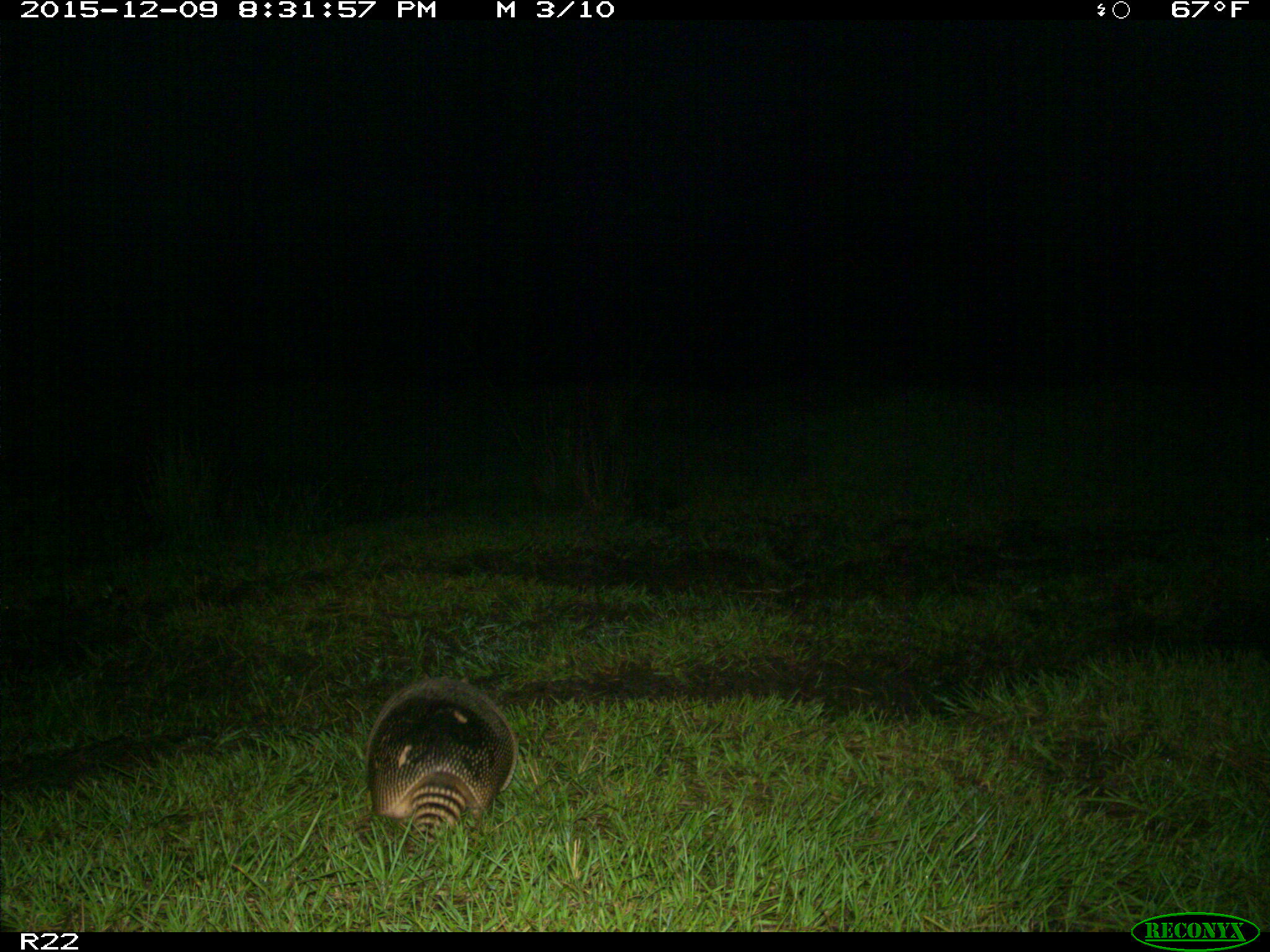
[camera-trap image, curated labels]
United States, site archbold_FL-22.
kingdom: Animalia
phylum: Chordata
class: Mammalia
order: Cingulata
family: Dasypodidae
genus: Dasypus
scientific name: Dasypus novemcinctus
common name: nine-banded armadillo